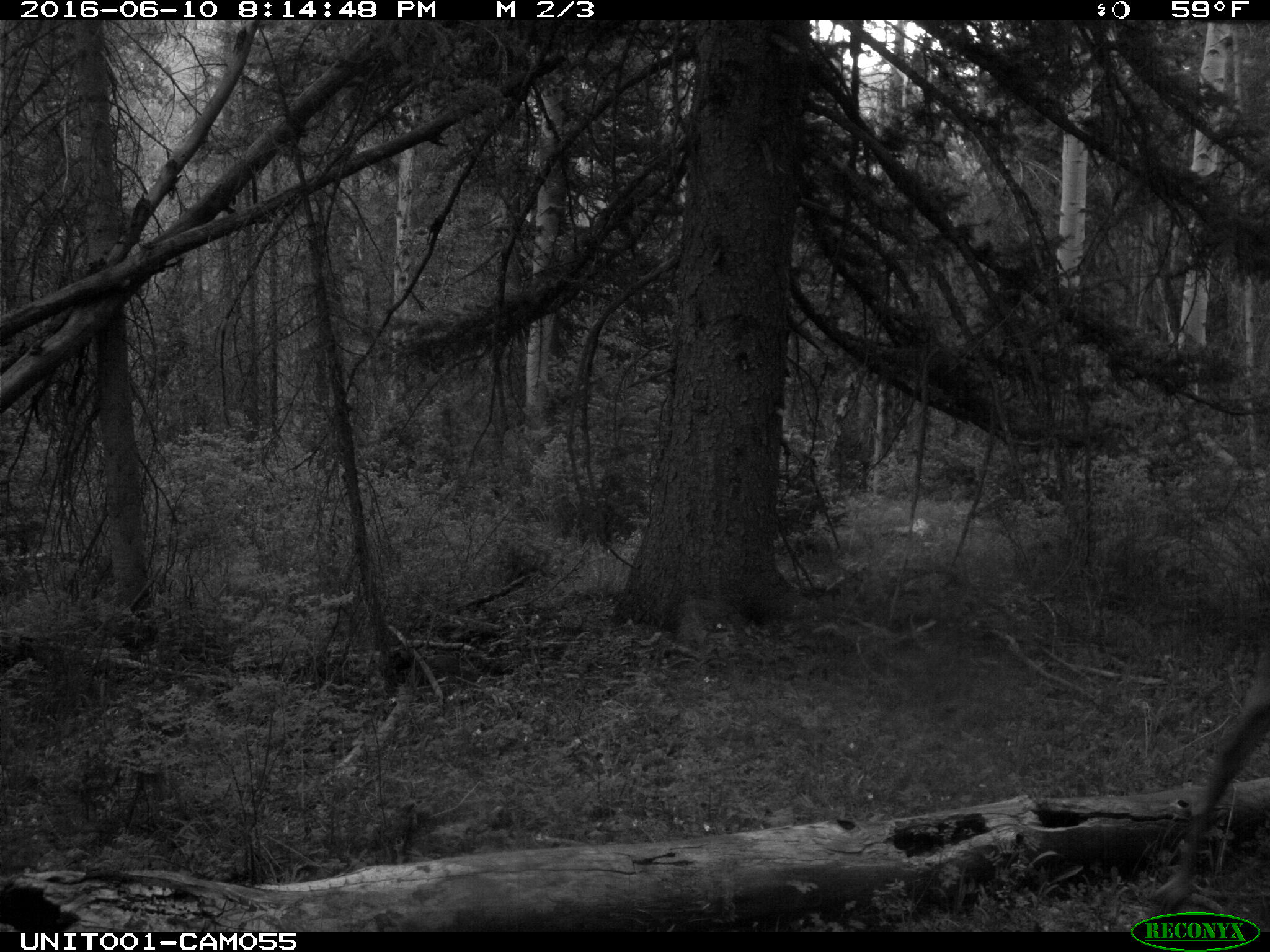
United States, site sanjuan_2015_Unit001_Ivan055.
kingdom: Animalia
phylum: Chordata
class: Mammalia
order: Artiodactyla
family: Cervidae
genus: Cervus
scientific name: Cervus elaphus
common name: red deer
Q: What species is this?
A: Cervus elaphus (red deer).